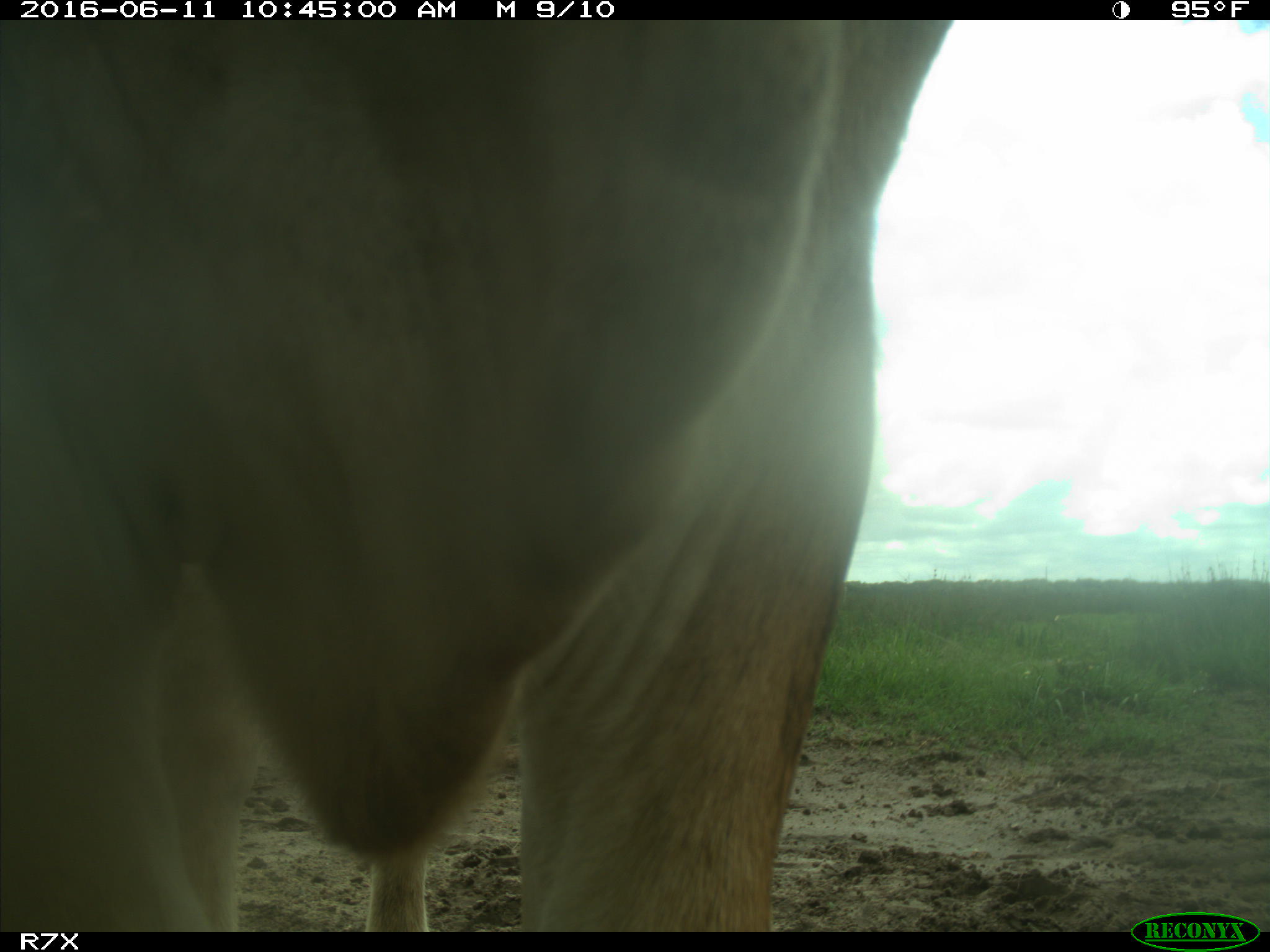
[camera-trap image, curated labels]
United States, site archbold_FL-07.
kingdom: Animalia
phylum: Chordata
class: Mammalia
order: Artiodactyla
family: Bovidae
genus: Bos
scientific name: Bos taurus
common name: domestic cow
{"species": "Bos taurus (domestic cow)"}